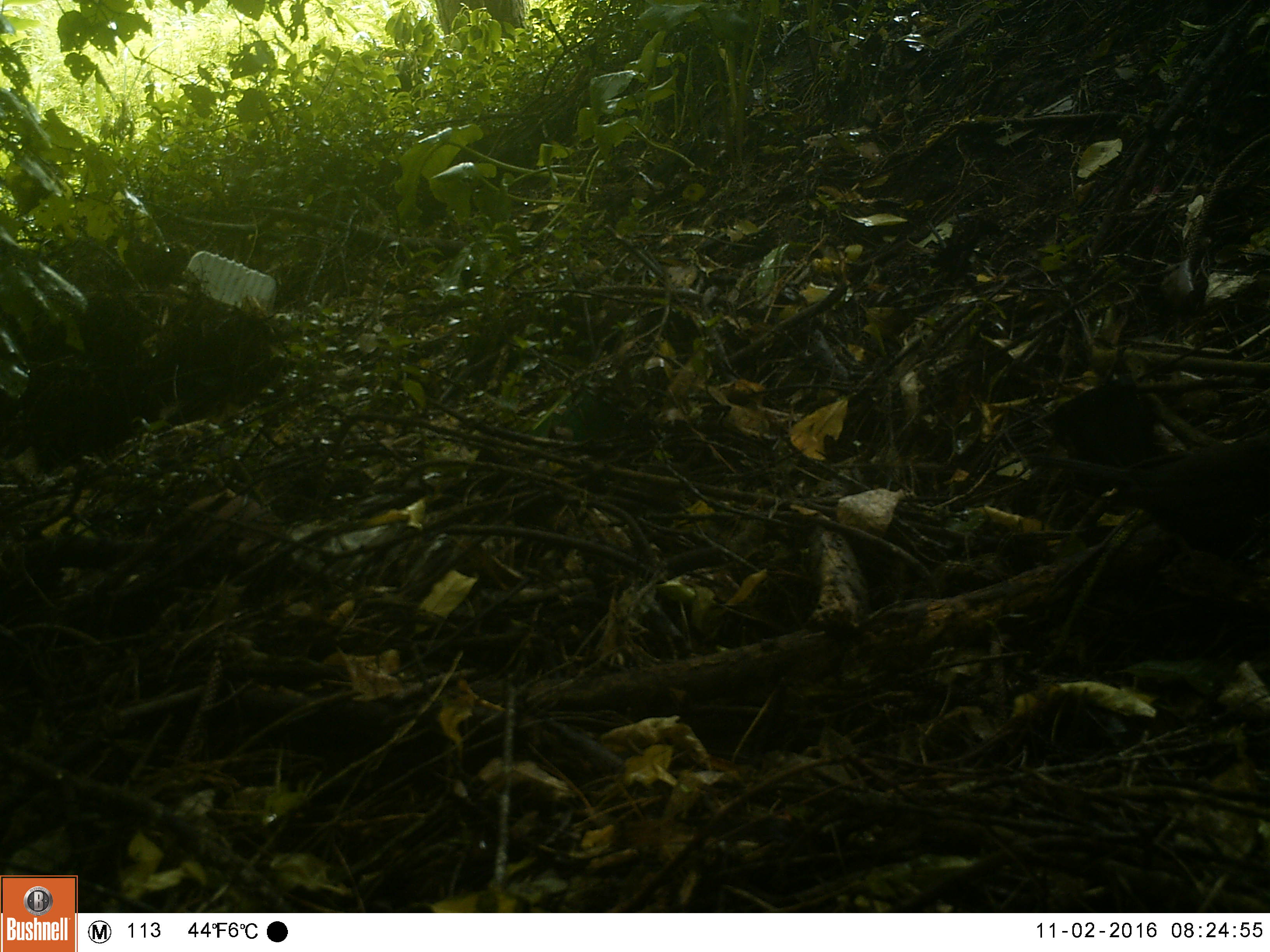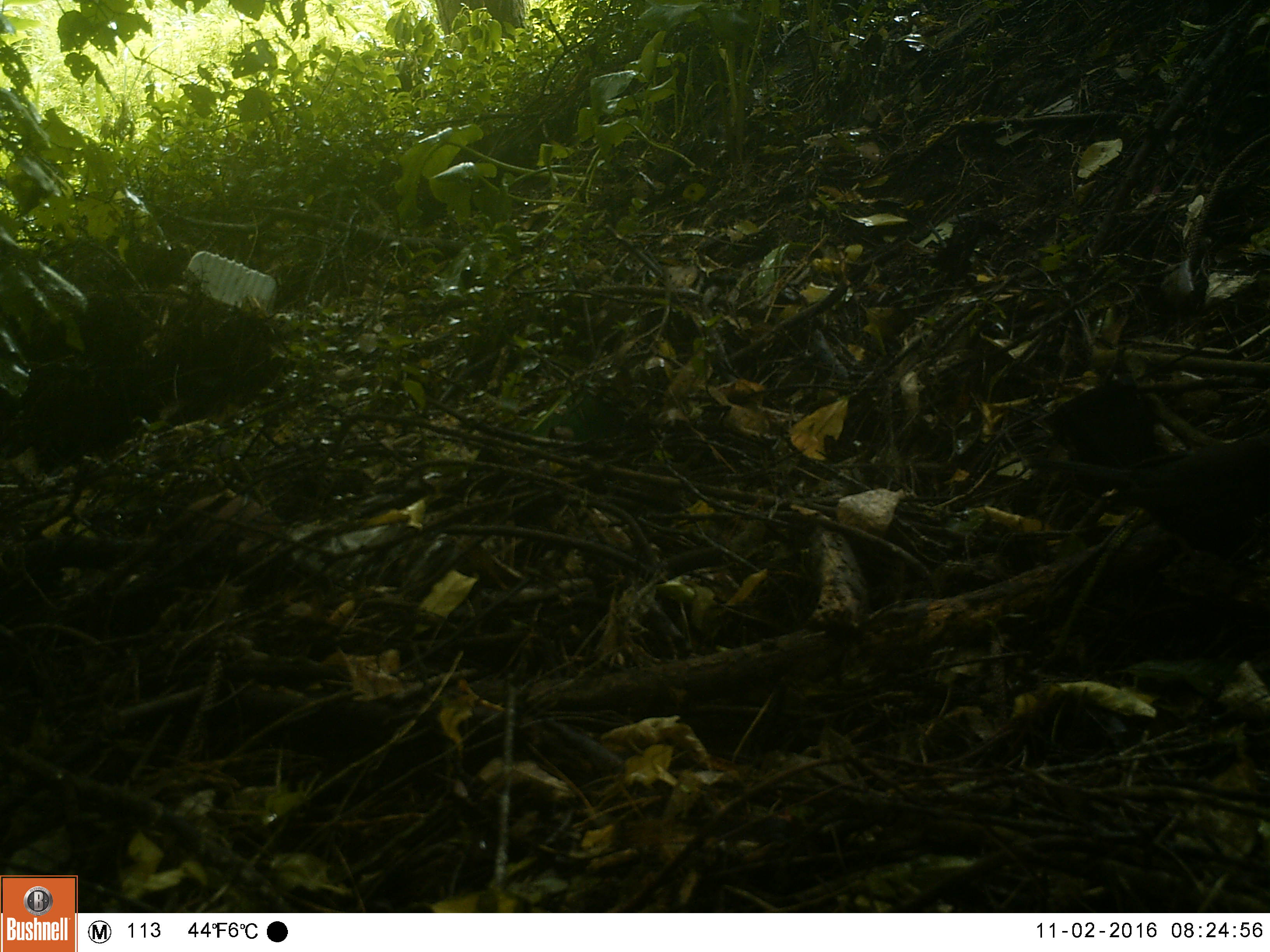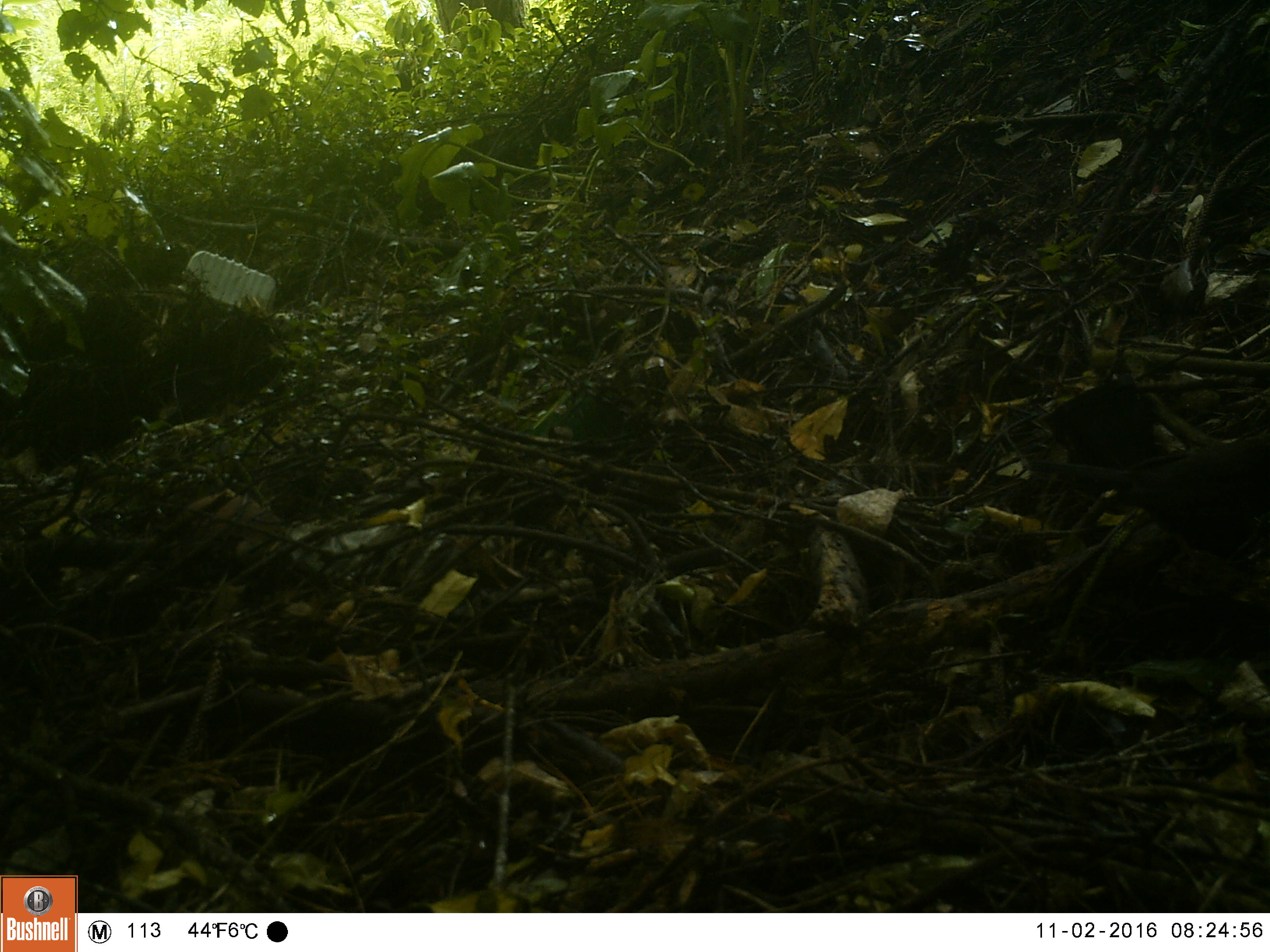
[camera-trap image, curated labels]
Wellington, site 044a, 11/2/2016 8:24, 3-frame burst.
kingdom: Animalia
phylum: Chordata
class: Aves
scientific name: Aves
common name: bird